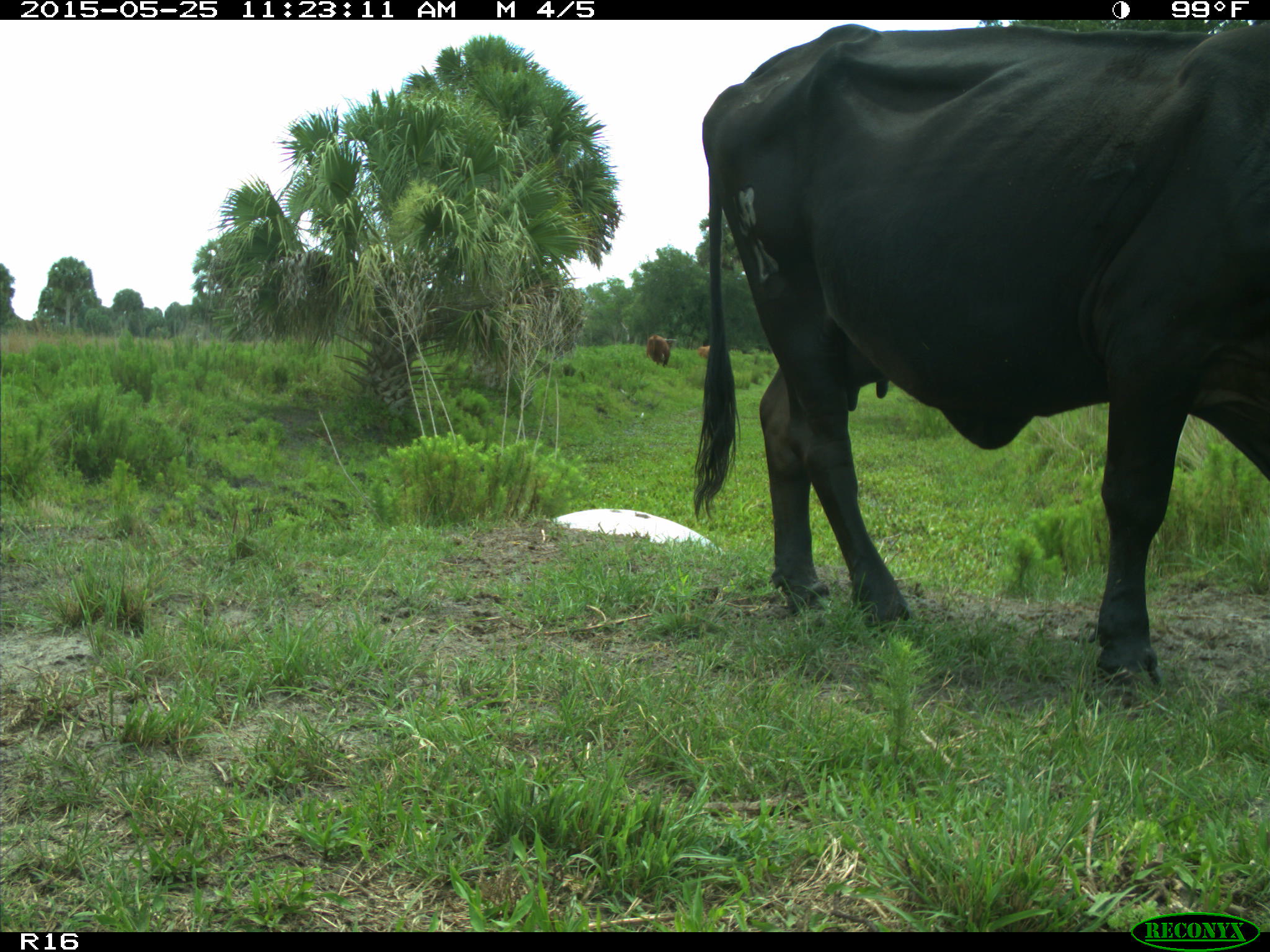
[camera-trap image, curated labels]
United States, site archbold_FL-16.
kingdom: Animalia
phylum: Chordata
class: Mammalia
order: Artiodactyla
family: Bovidae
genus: Bos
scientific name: Bos taurus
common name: domestic cow